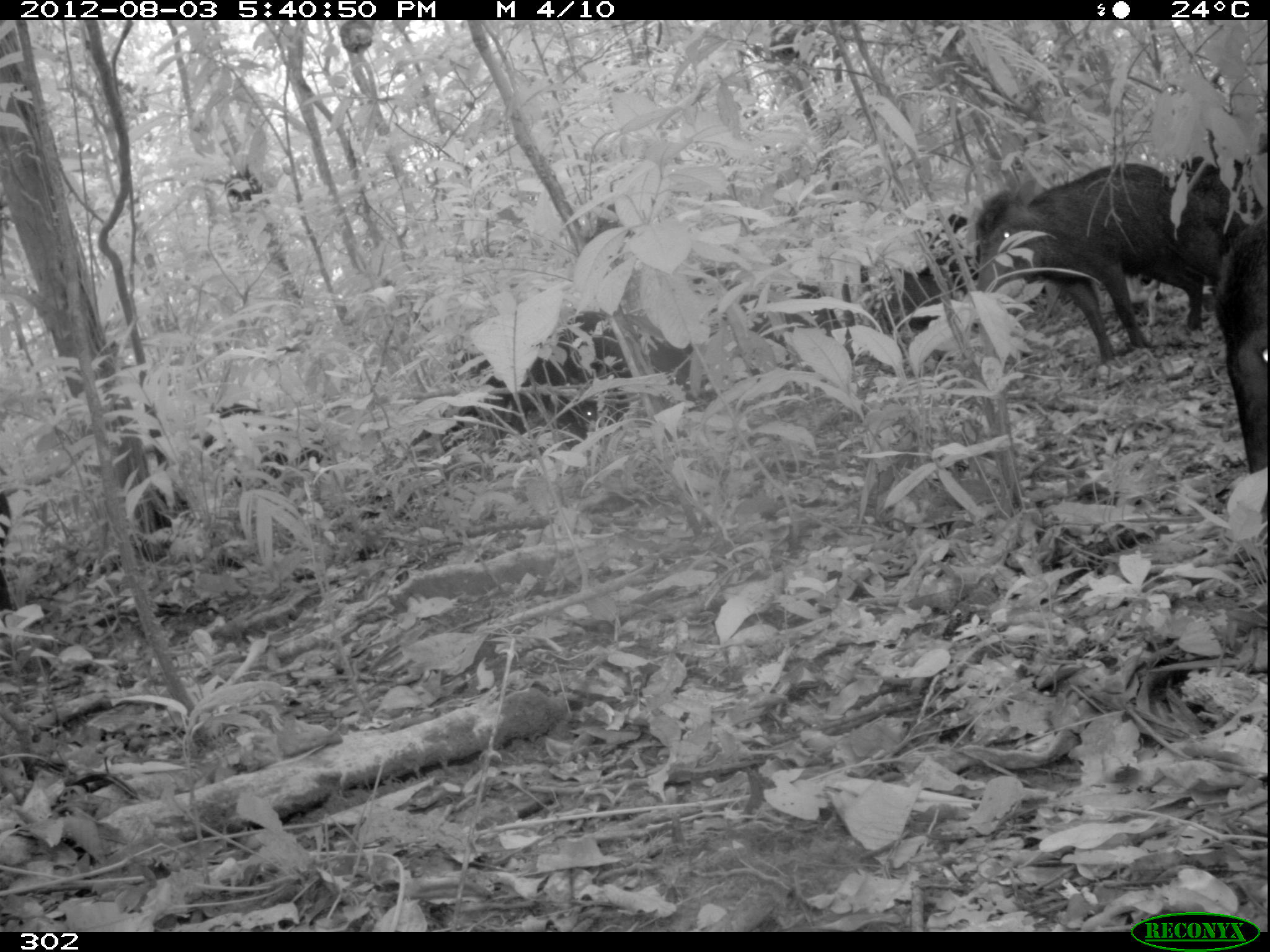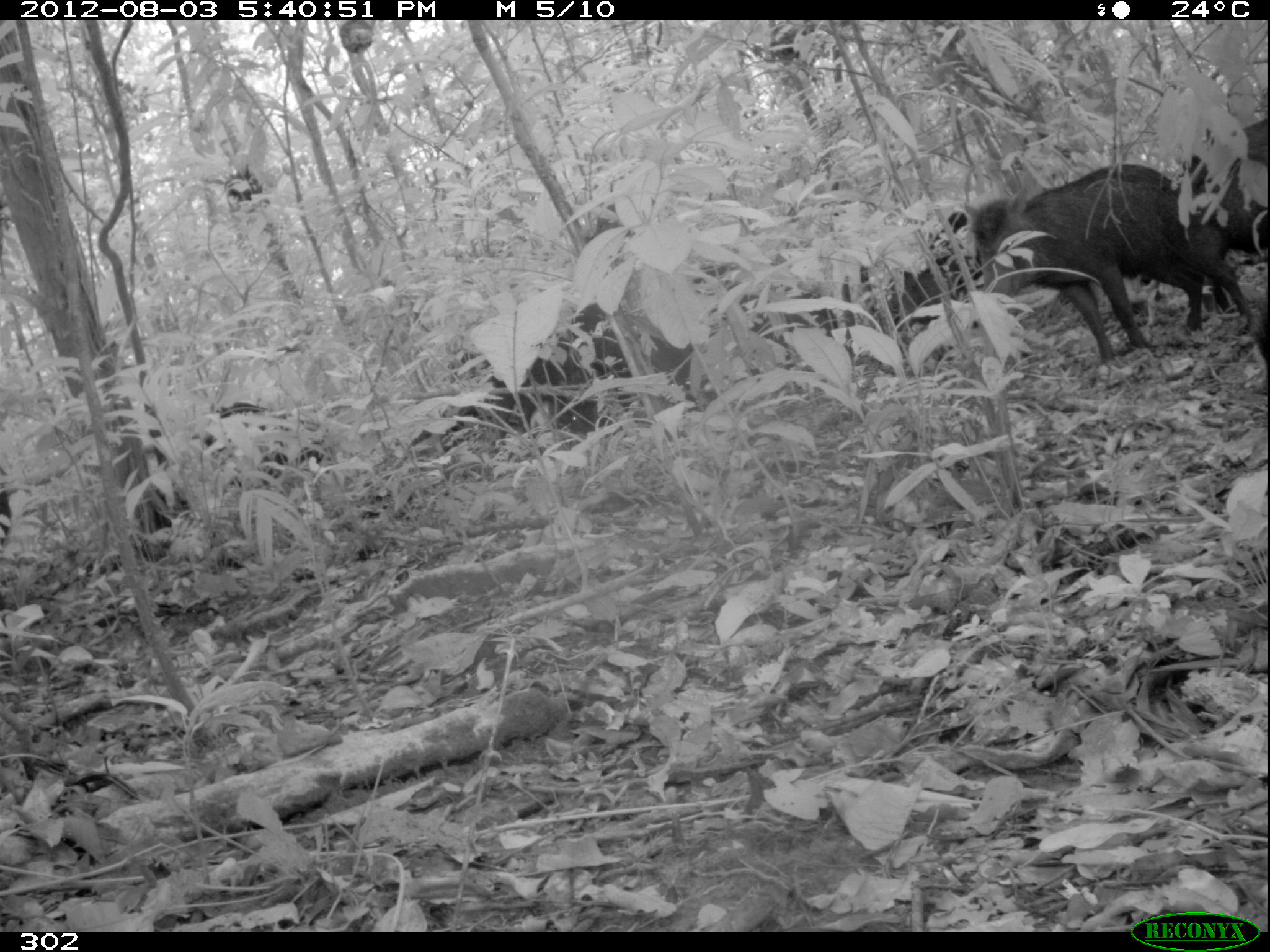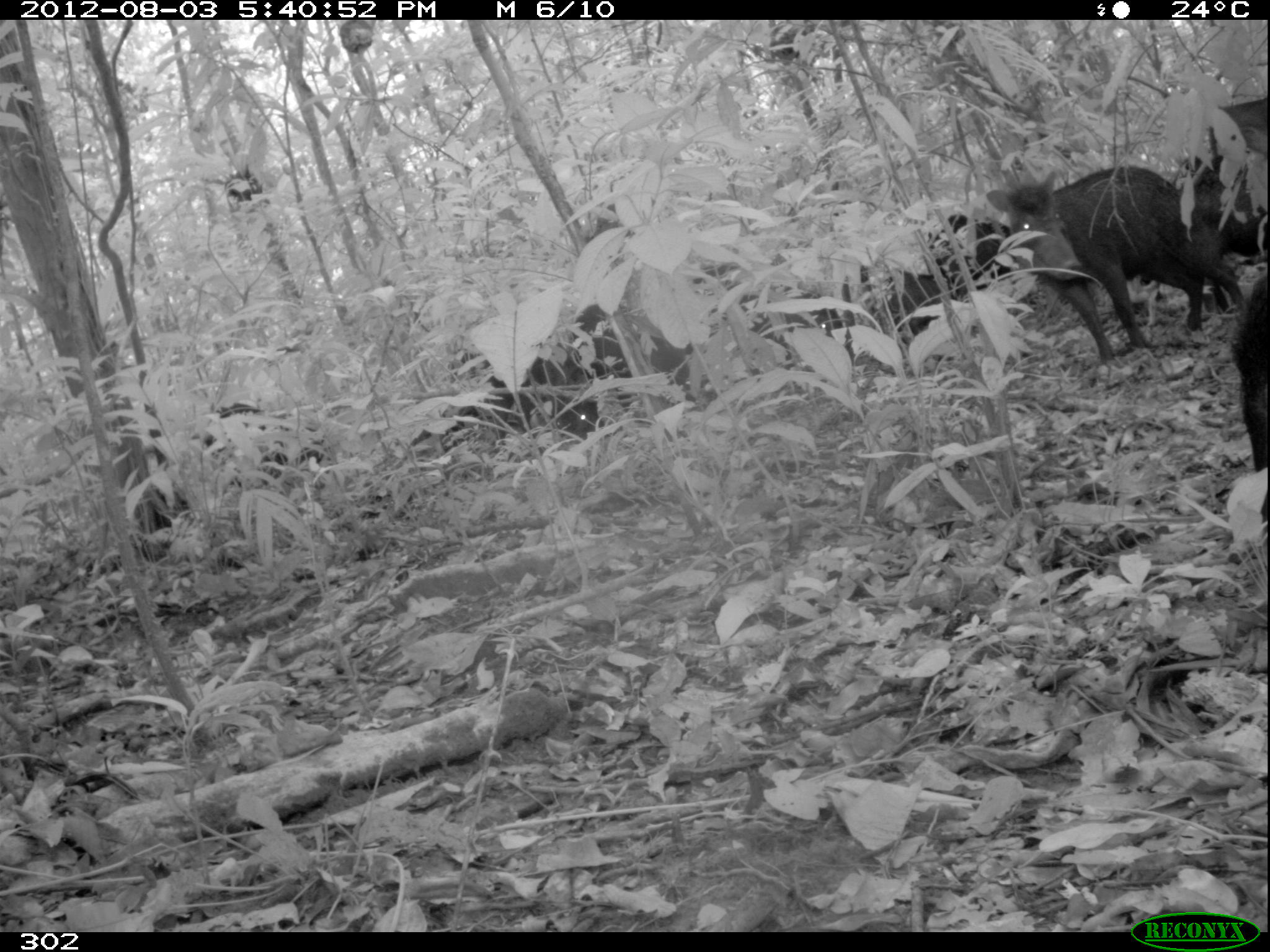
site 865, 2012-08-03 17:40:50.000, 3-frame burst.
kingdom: Animalia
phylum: Chordata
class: Mammalia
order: Artiodactyla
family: Tayassuidae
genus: Tayassu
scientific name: Tayassu pecari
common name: white-lipped peccary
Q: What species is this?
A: Tayassu pecari (white-lipped peccary).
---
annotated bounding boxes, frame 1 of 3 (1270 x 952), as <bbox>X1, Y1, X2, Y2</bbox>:
tayassu pecari: <bbox>973, 159, 1239, 365</bbox>; <bbox>690, 265, 836, 383</bbox>; <bbox>1211, 203, 1270, 474</bbox>; <bbox>476, 341, 603, 439</bbox>; <bbox>838, 270, 969, 358</bbox>; <bbox>563, 310, 693, 394</bbox>; <bbox>0, 491, 16, 615</bbox>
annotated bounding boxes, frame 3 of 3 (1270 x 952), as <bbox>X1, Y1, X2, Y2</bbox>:
tayassu pecari: <bbox>985, 162, 1248, 366</bbox>; <bbox>574, 313, 696, 404</bbox>; <bbox>486, 352, 607, 440</bbox>; <bbox>197, 402, 327, 481</bbox>; <bbox>1179, 154, 1269, 255</bbox>; <bbox>737, 292, 848, 368</bbox>; <bbox>838, 264, 951, 335</bbox>; <bbox>1206, 93, 1269, 215</bbox>; <bbox>1231, 275, 1269, 473</bbox>; <bbox>927, 213, 1011, 290</bbox>